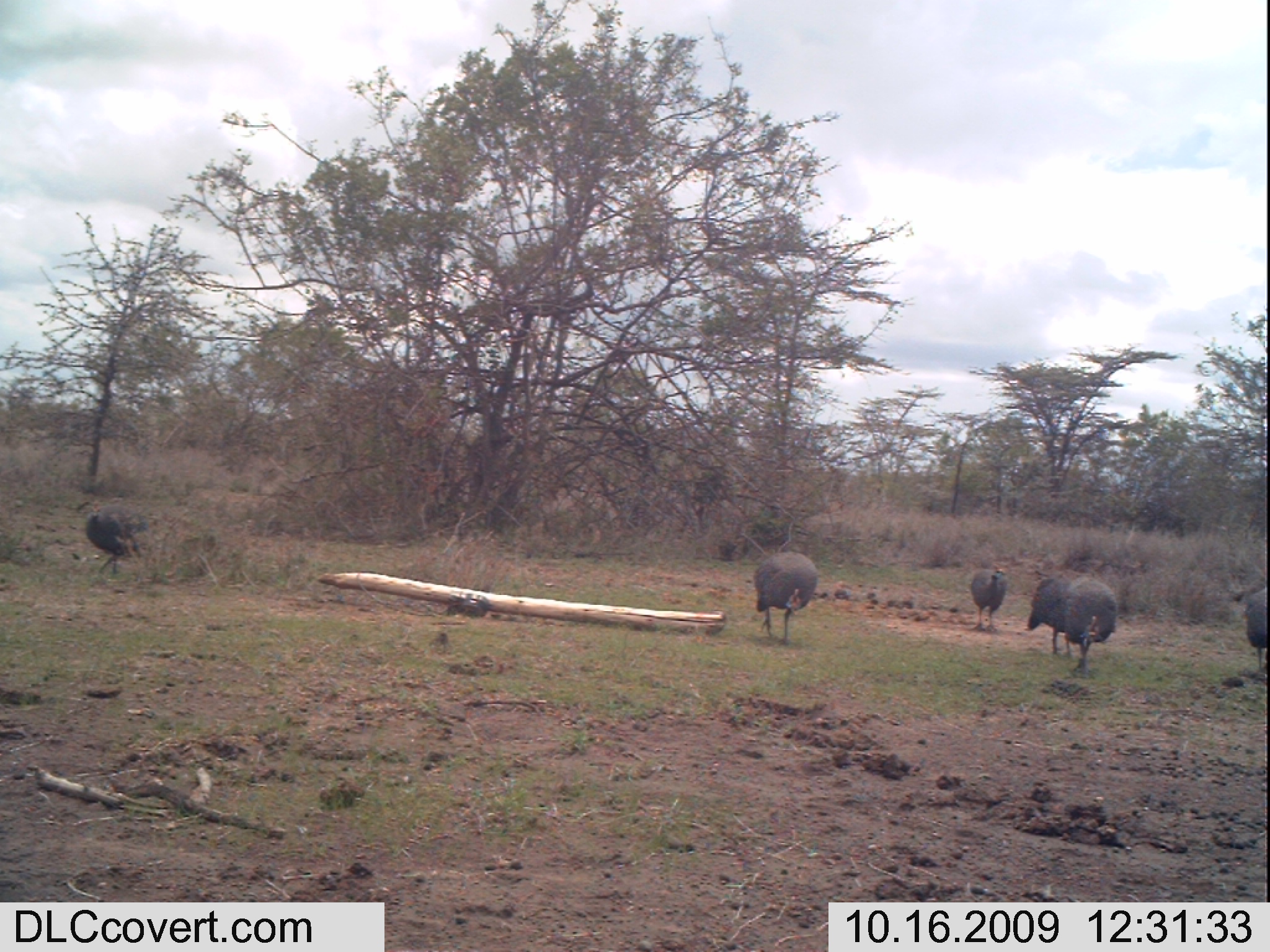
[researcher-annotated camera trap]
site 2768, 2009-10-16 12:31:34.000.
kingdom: Animalia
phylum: Chordata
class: Aves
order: Galliformes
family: Numididae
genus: Numida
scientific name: Numida meleagris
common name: helmeted guineafowl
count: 5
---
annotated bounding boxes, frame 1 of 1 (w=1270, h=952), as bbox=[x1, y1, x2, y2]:
numida meleagris: bbox=[752, 544, 823, 647]; bbox=[1055, 574, 1123, 676]; bbox=[82, 502, 147, 574]; bbox=[1025, 573, 1080, 658]; bbox=[968, 565, 1008, 636]; bbox=[1240, 586, 1268, 680]